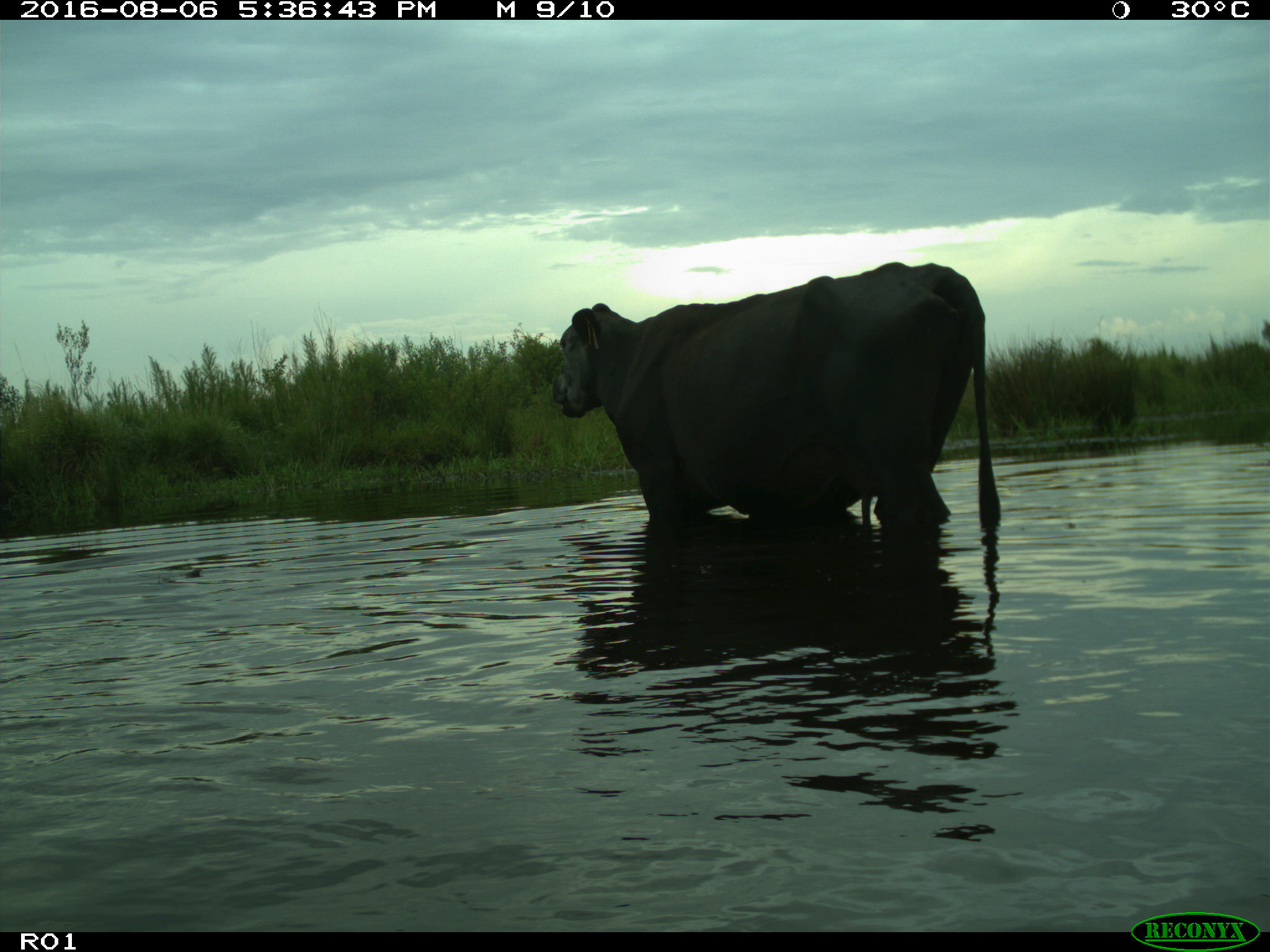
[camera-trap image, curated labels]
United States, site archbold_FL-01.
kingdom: Animalia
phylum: Chordata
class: Mammalia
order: Artiodactyla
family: Bovidae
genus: Bos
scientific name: Bos taurus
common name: domestic cow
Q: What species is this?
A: Bos taurus (domestic cow).